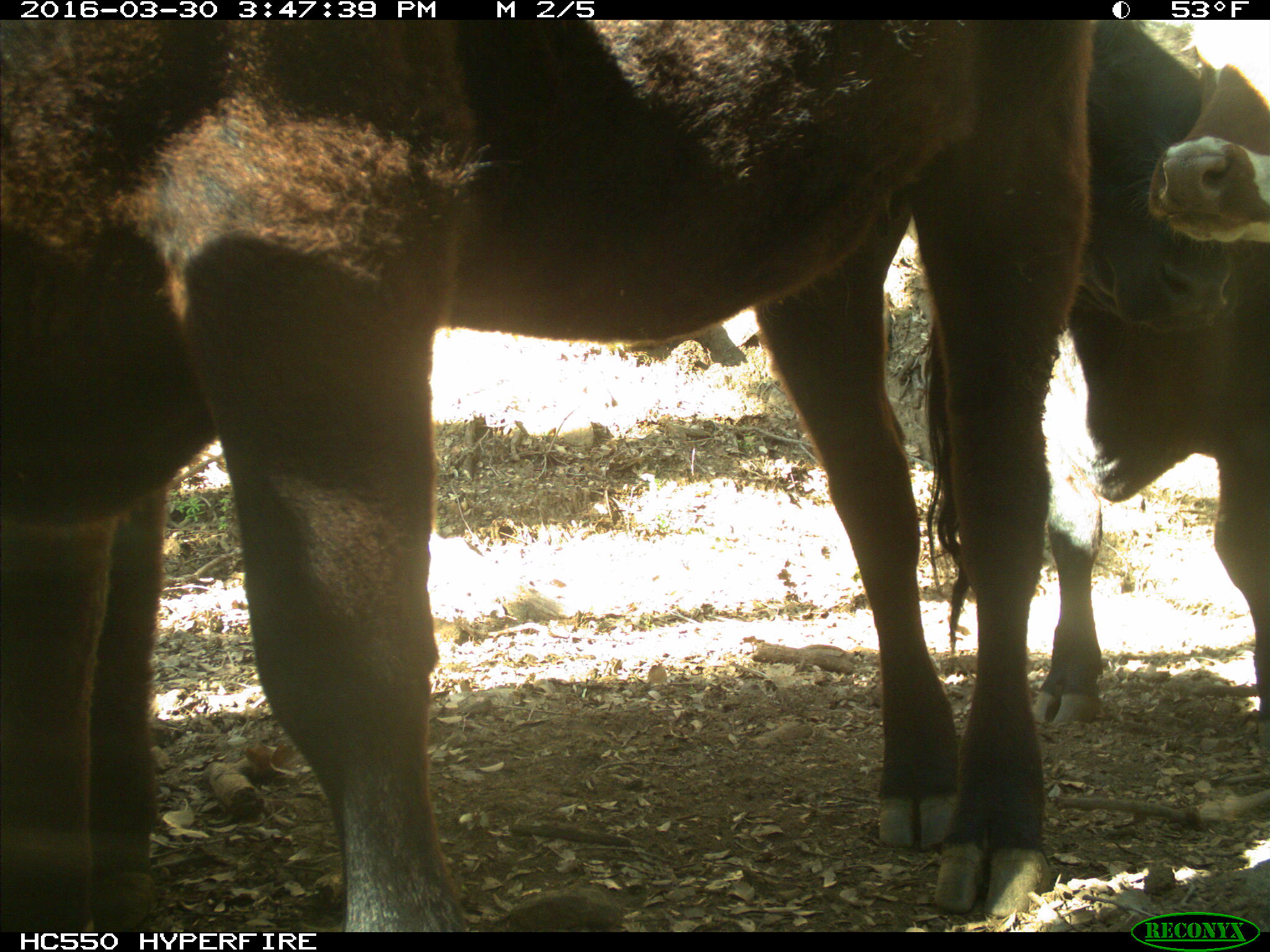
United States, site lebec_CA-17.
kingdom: Animalia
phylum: Chordata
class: Mammalia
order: Artiodactyla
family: Bovidae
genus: Bos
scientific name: Bos taurus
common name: domestic cow